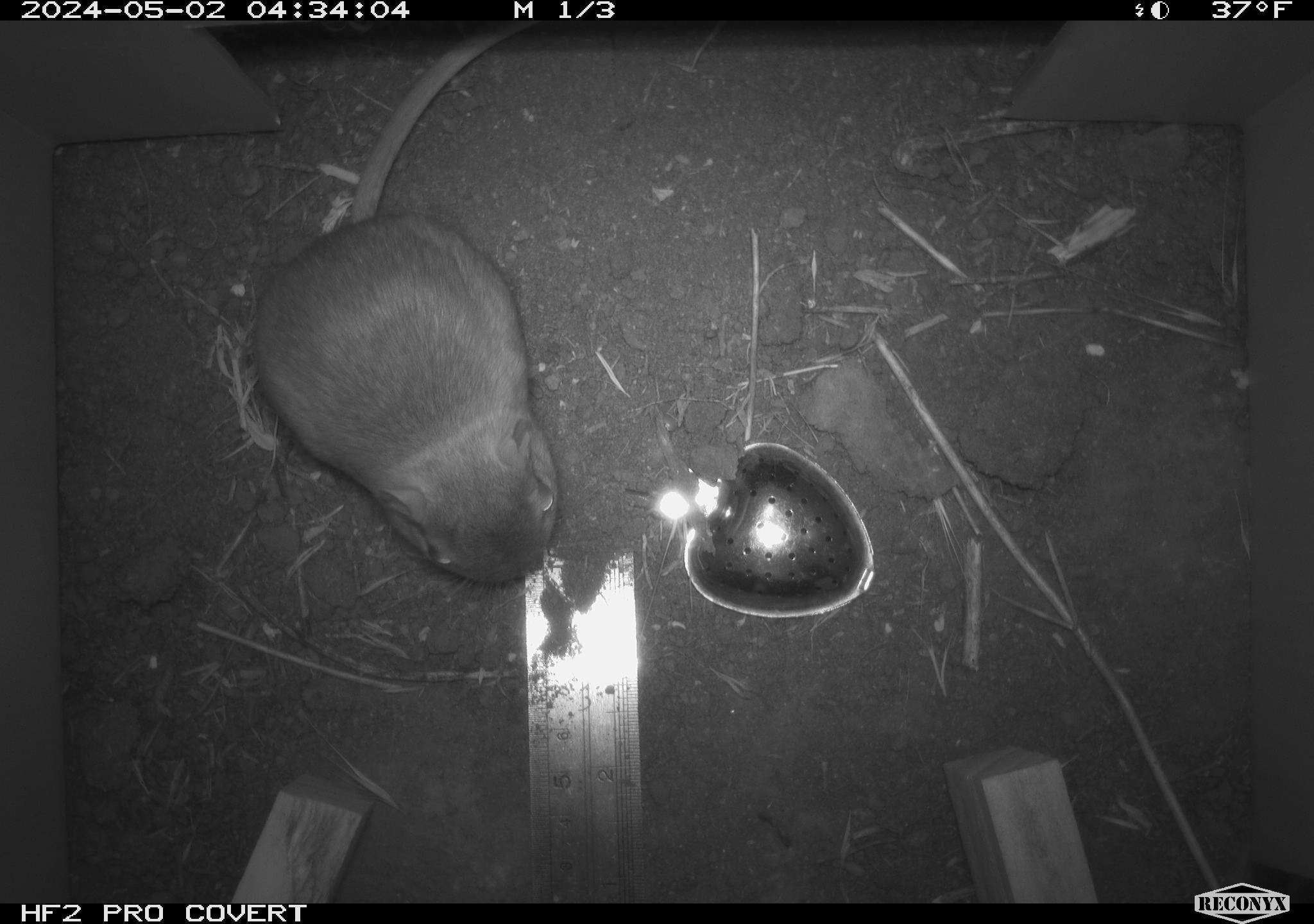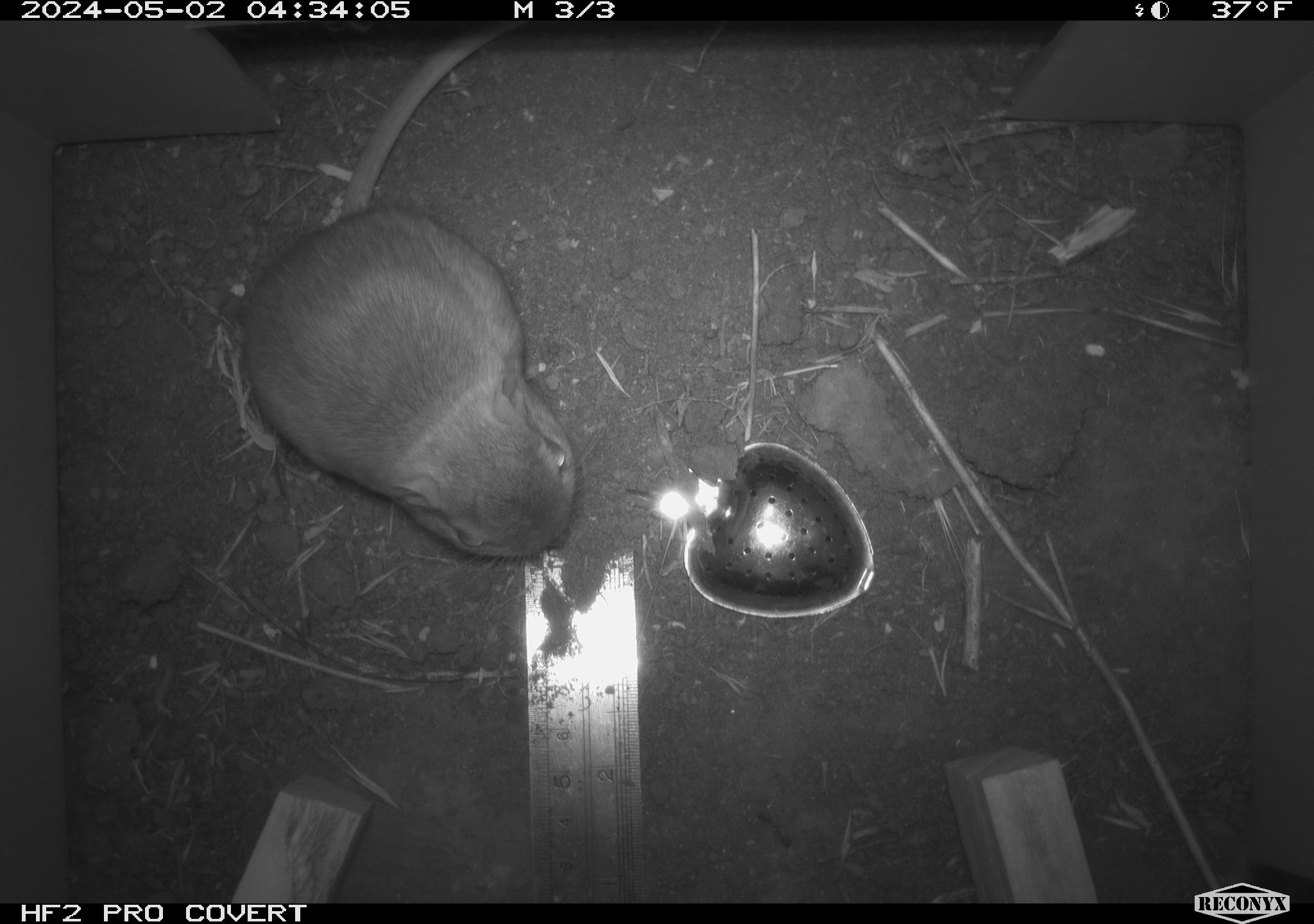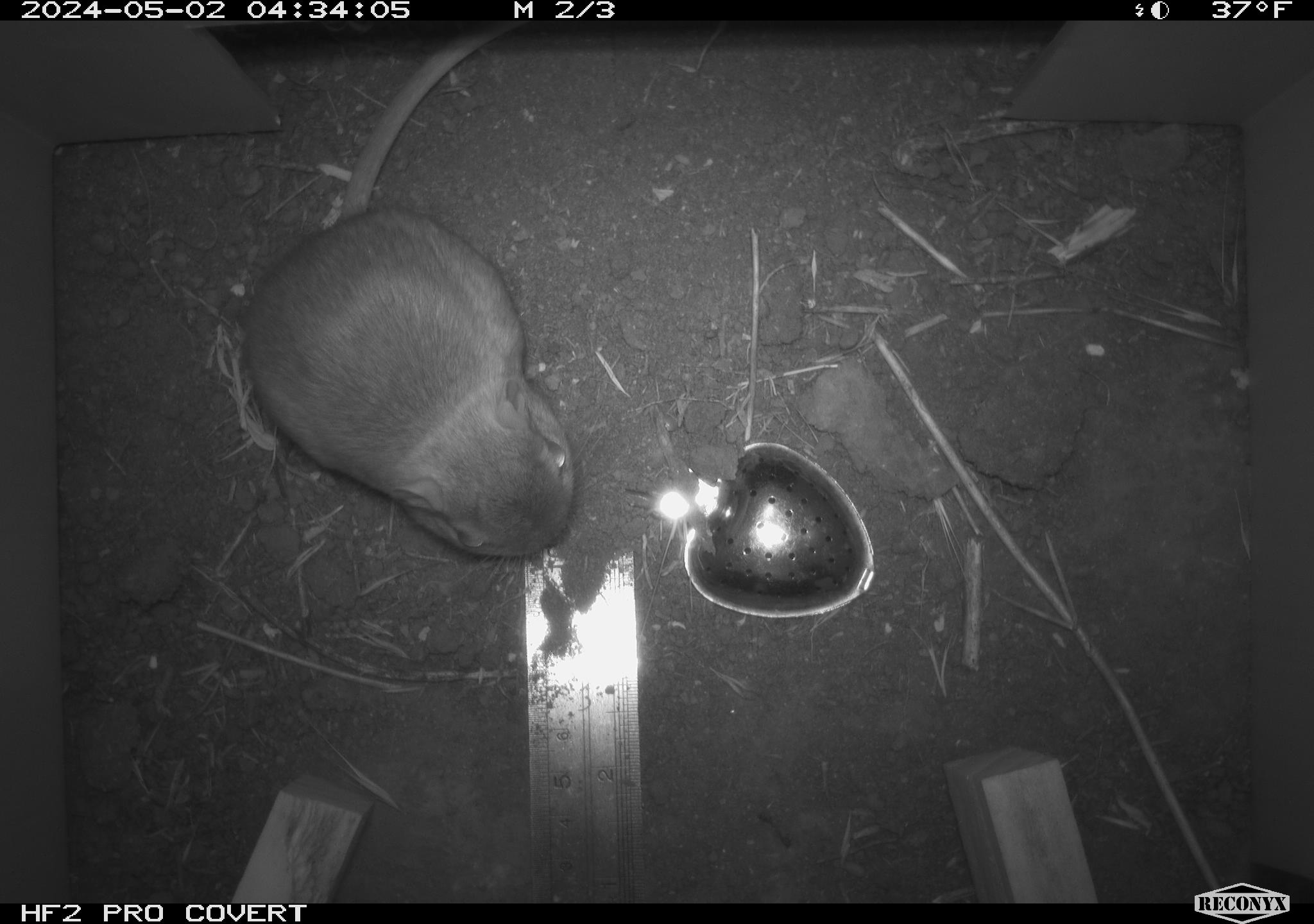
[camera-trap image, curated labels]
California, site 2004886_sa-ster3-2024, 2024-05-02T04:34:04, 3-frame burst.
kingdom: Animalia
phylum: Chordata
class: Mammalia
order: Rodentia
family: Heteromyidae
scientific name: Heteromyidae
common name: kangaroo rats and pocket mice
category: heteromyidae family